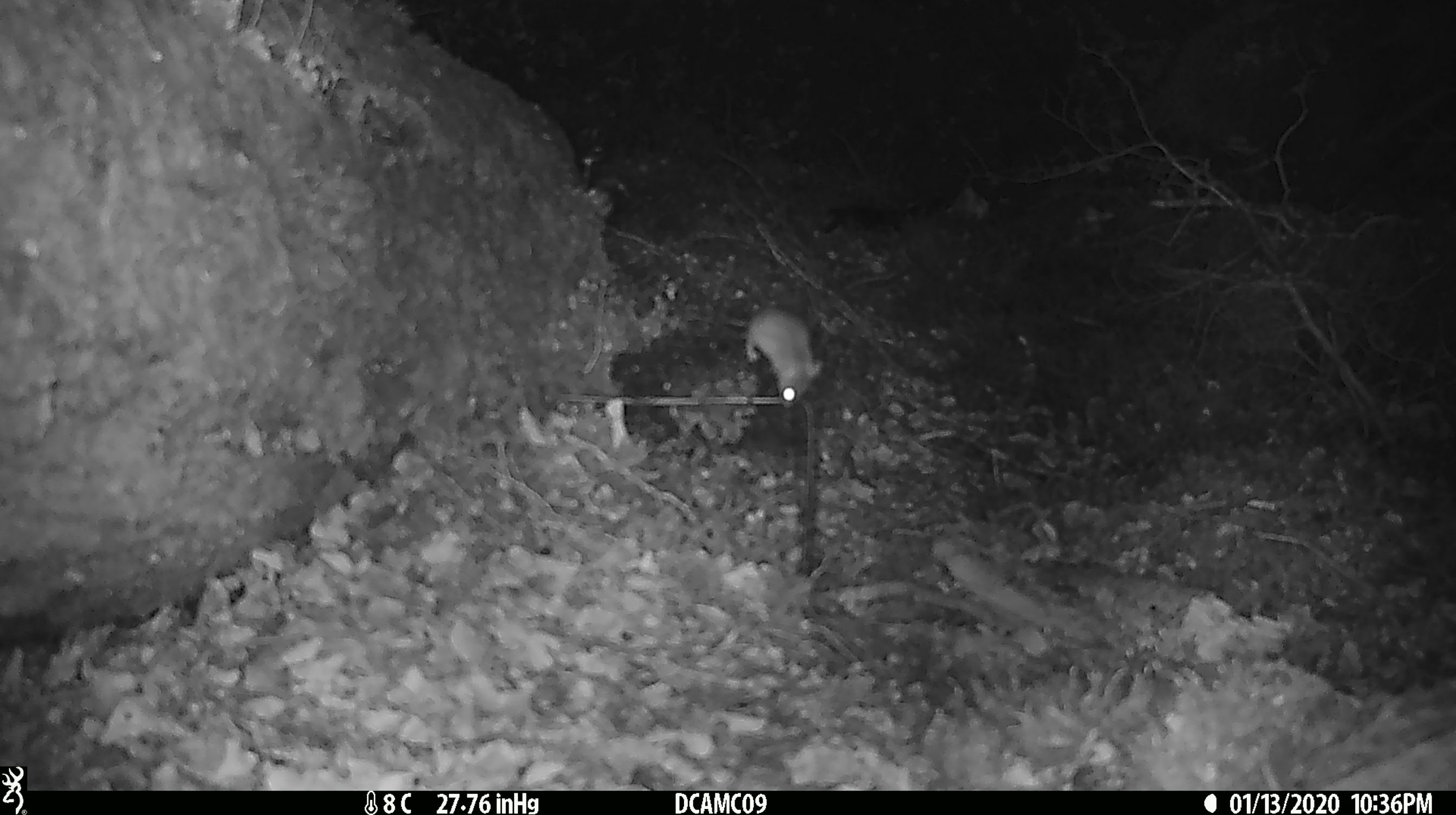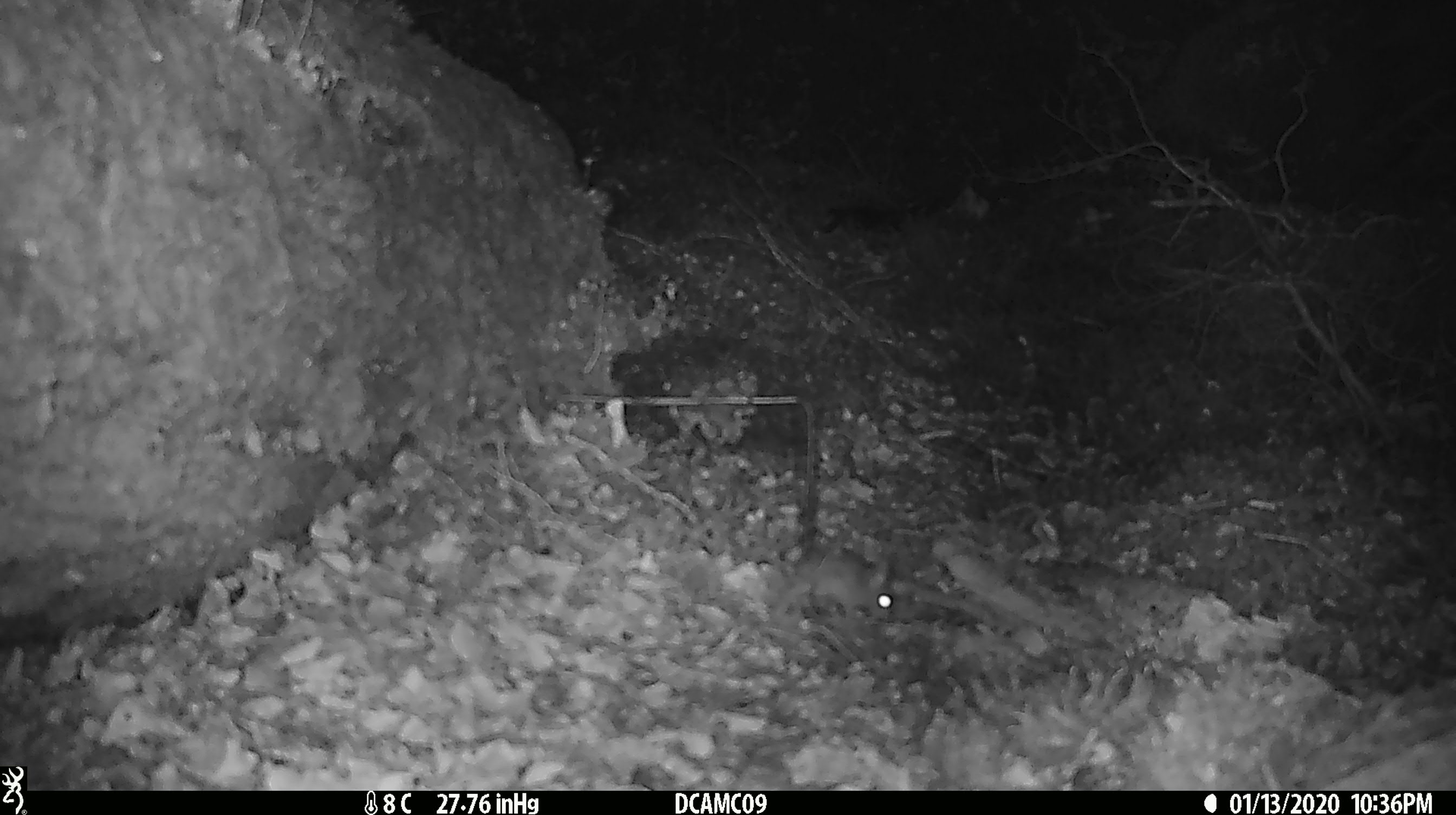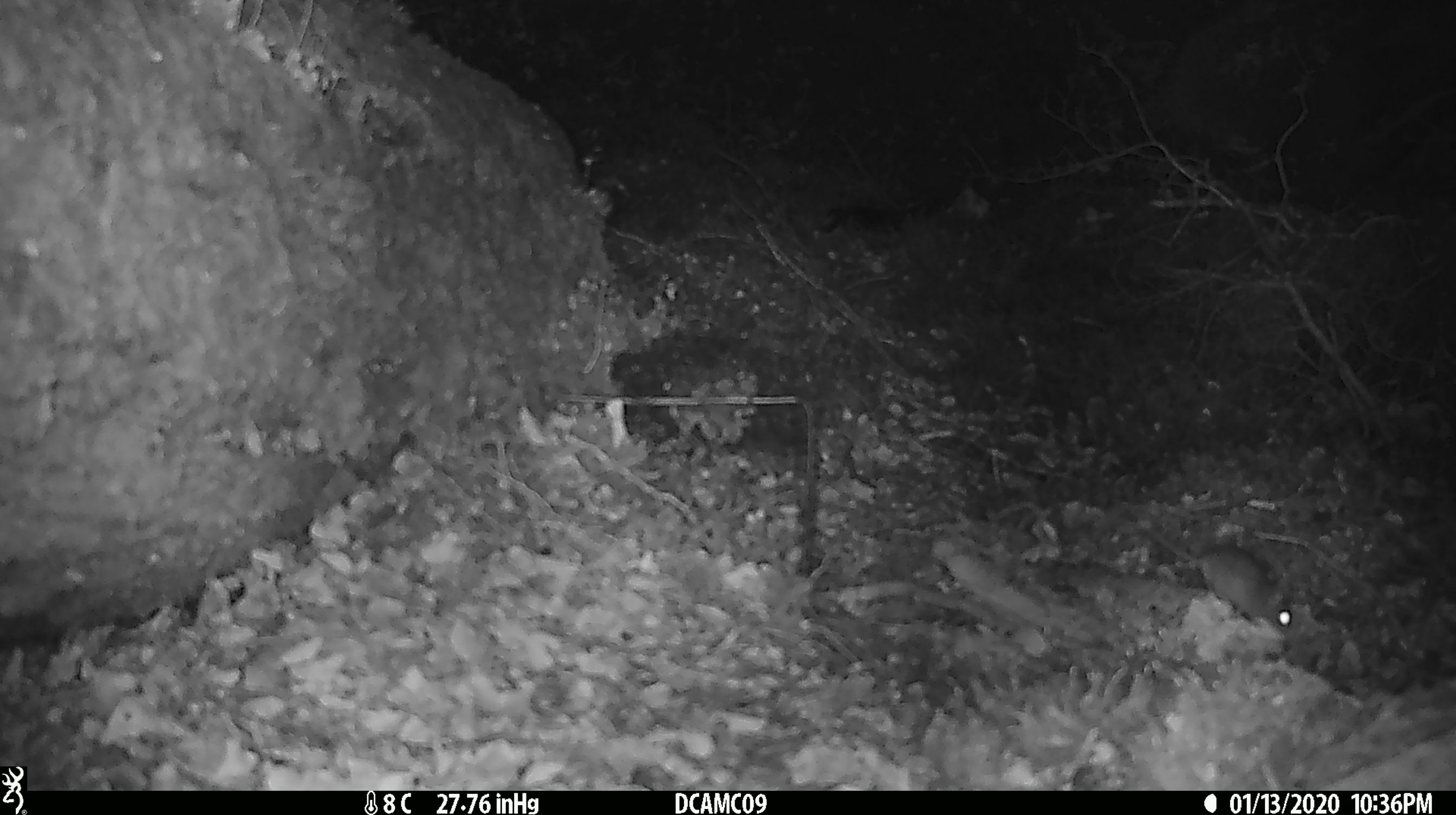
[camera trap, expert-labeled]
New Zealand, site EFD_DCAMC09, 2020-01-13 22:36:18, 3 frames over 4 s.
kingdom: Animalia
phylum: Chordata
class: Mammalia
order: Rodentia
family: Muridae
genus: Mus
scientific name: Mus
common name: mouse